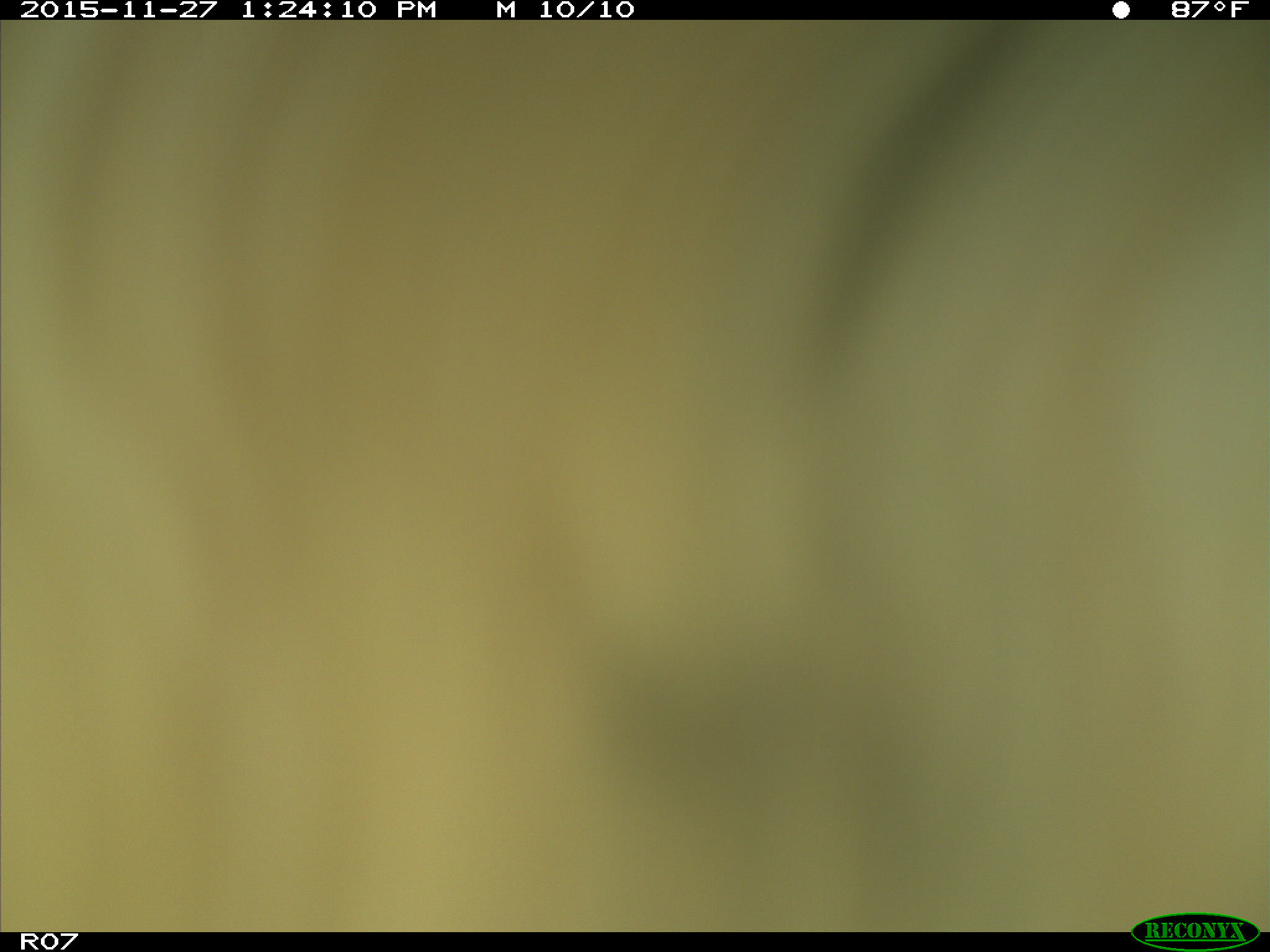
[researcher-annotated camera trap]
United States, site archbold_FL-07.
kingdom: Animalia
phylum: Chordata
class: Mammalia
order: Artiodactyla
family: Bovidae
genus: Bos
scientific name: Bos taurus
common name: domestic cow